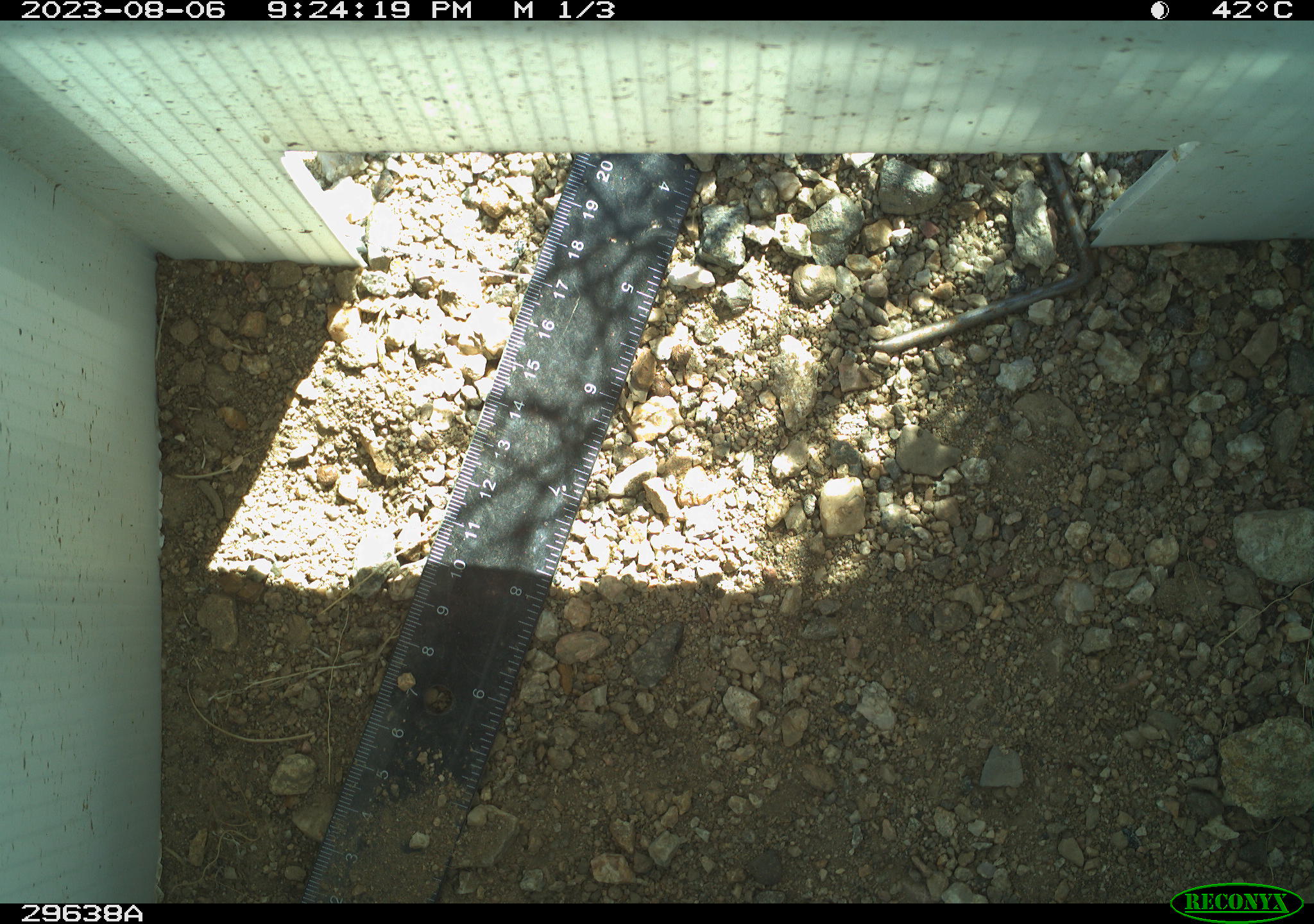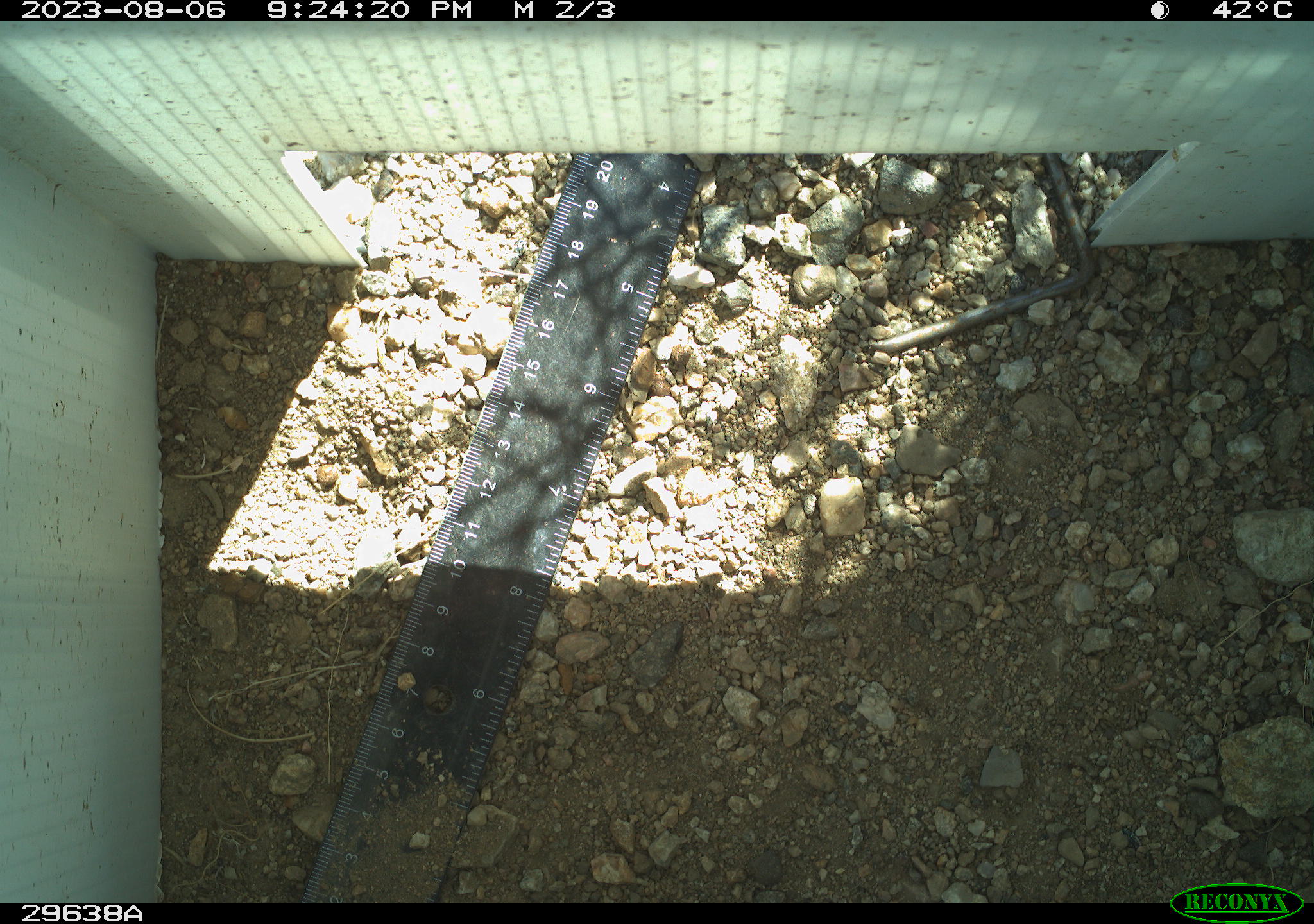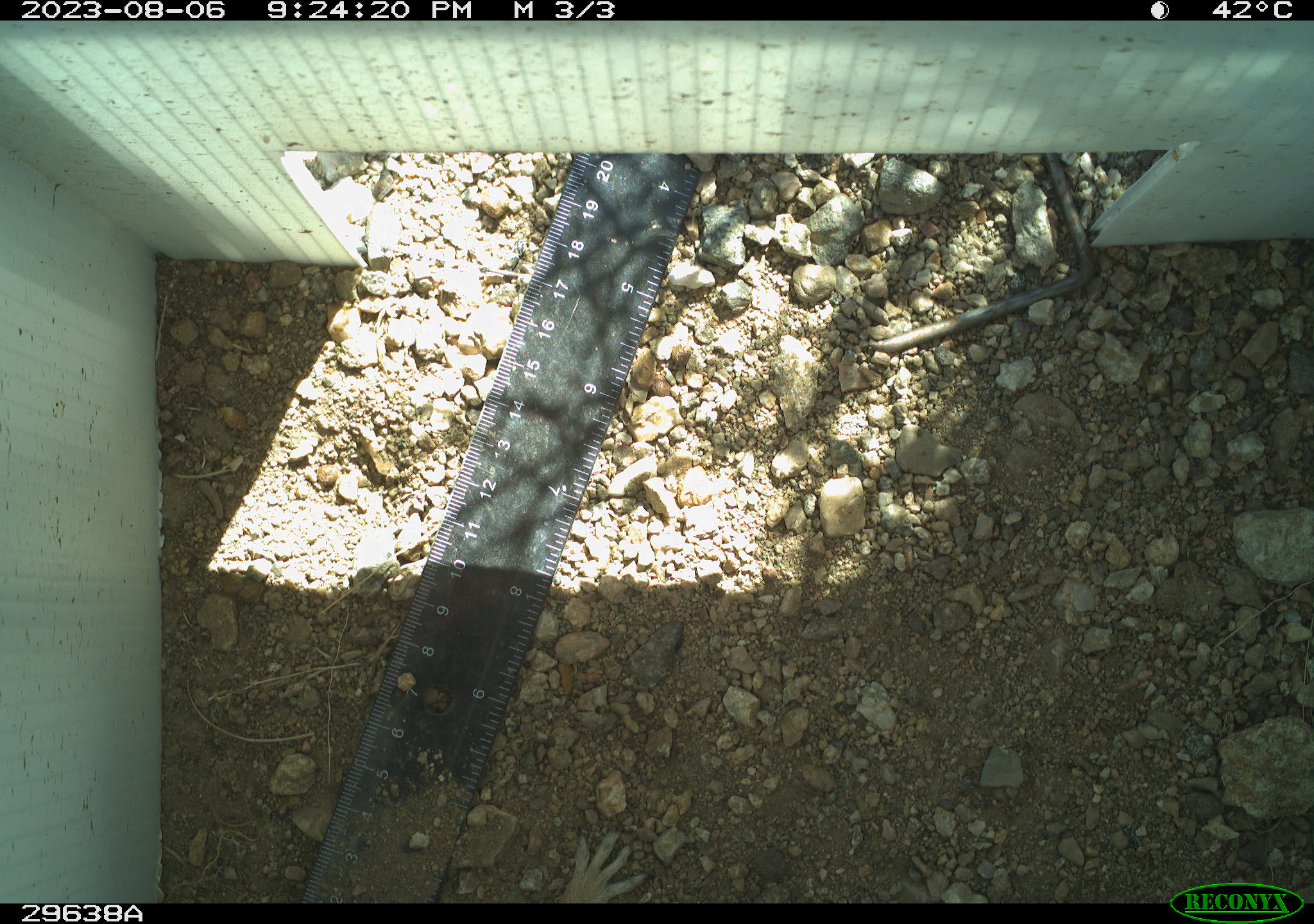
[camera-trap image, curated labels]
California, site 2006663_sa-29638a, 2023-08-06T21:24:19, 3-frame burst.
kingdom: Animalia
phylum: Chordata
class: Mammalia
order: Rodentia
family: Sciuridae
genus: Ammospermophilus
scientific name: Ammospermophilus leucurus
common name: white-tailed antelope squirrel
White-tailed antelope squirrel (Ammospermophilus leucurus).